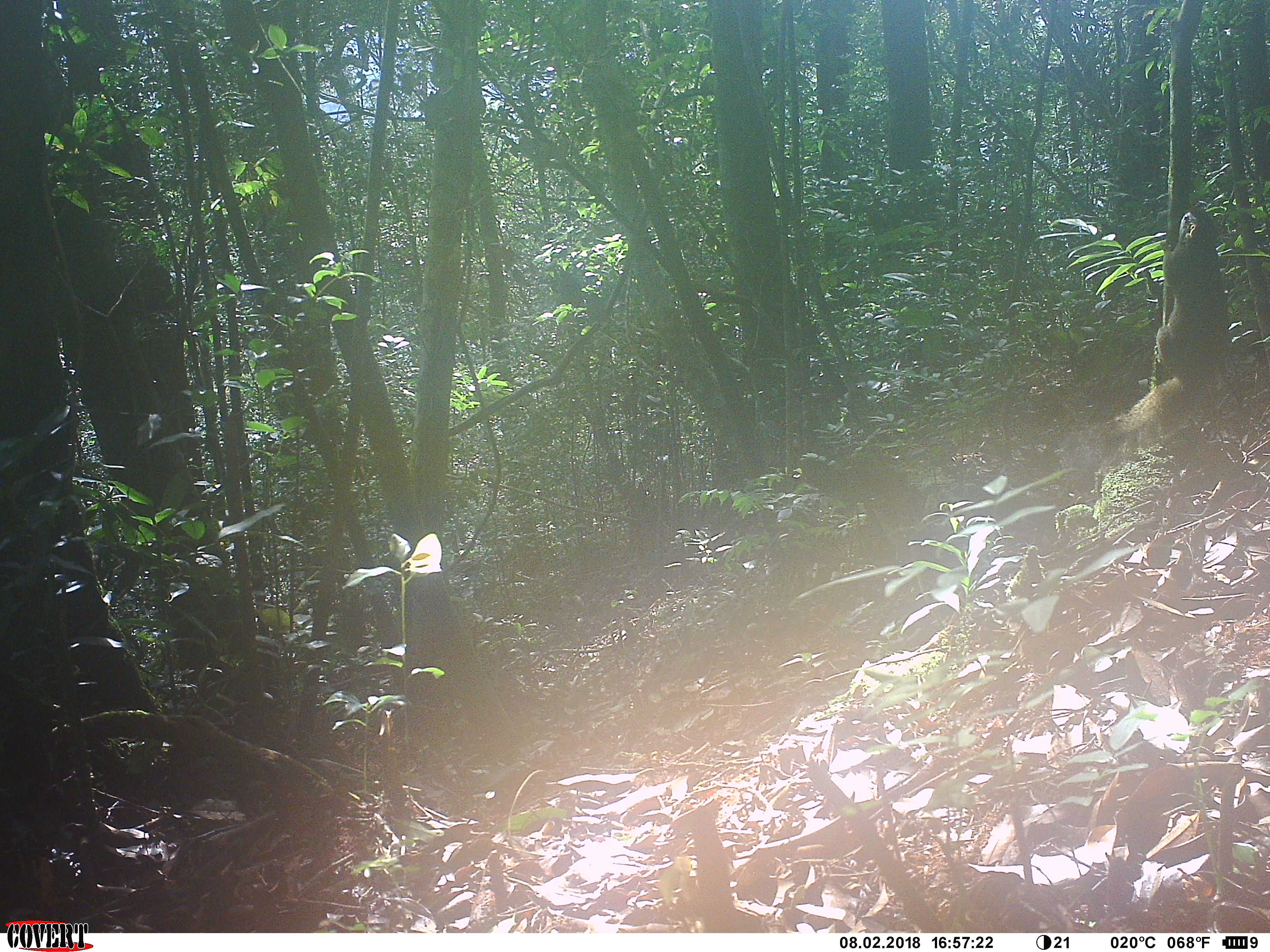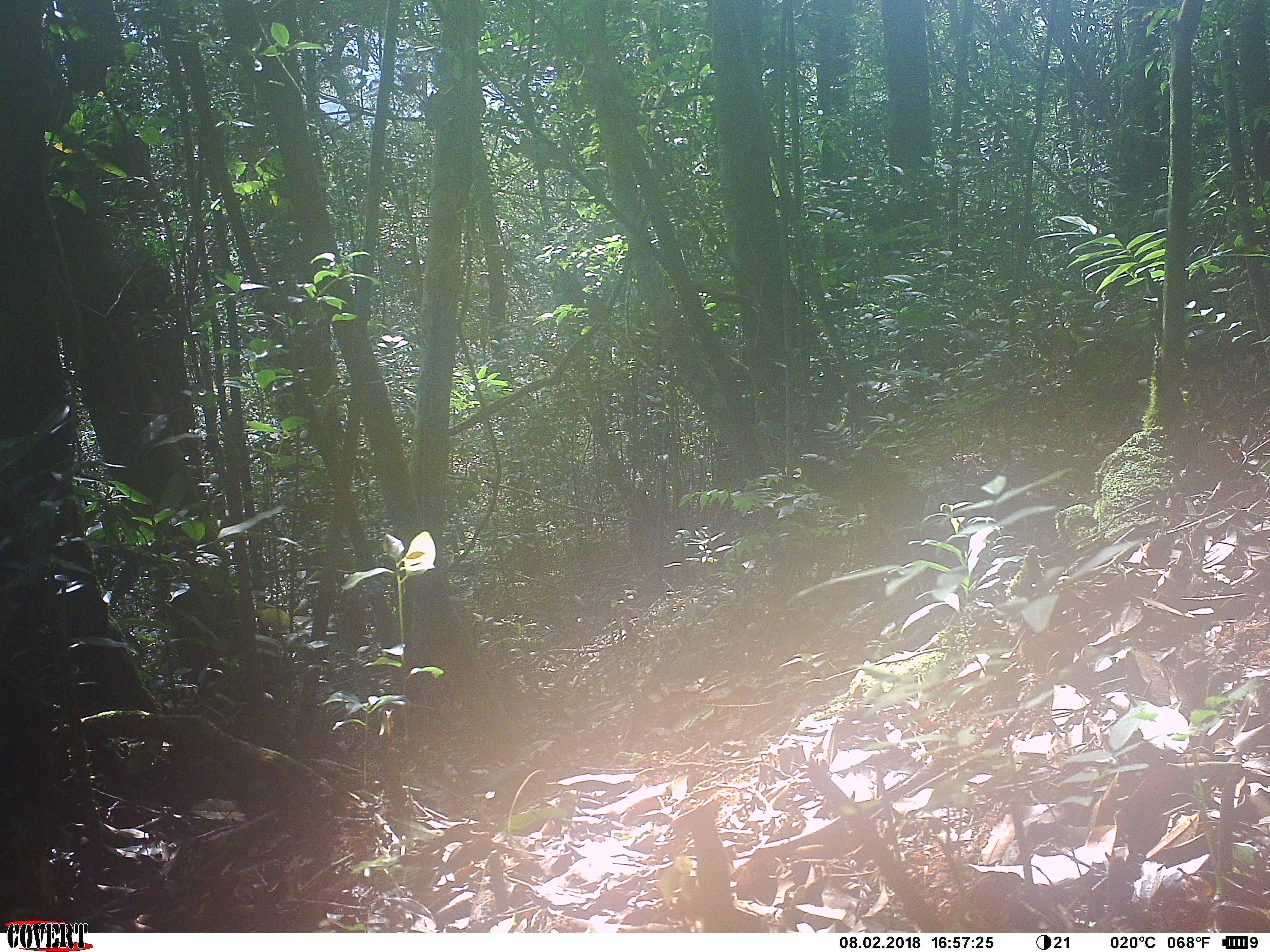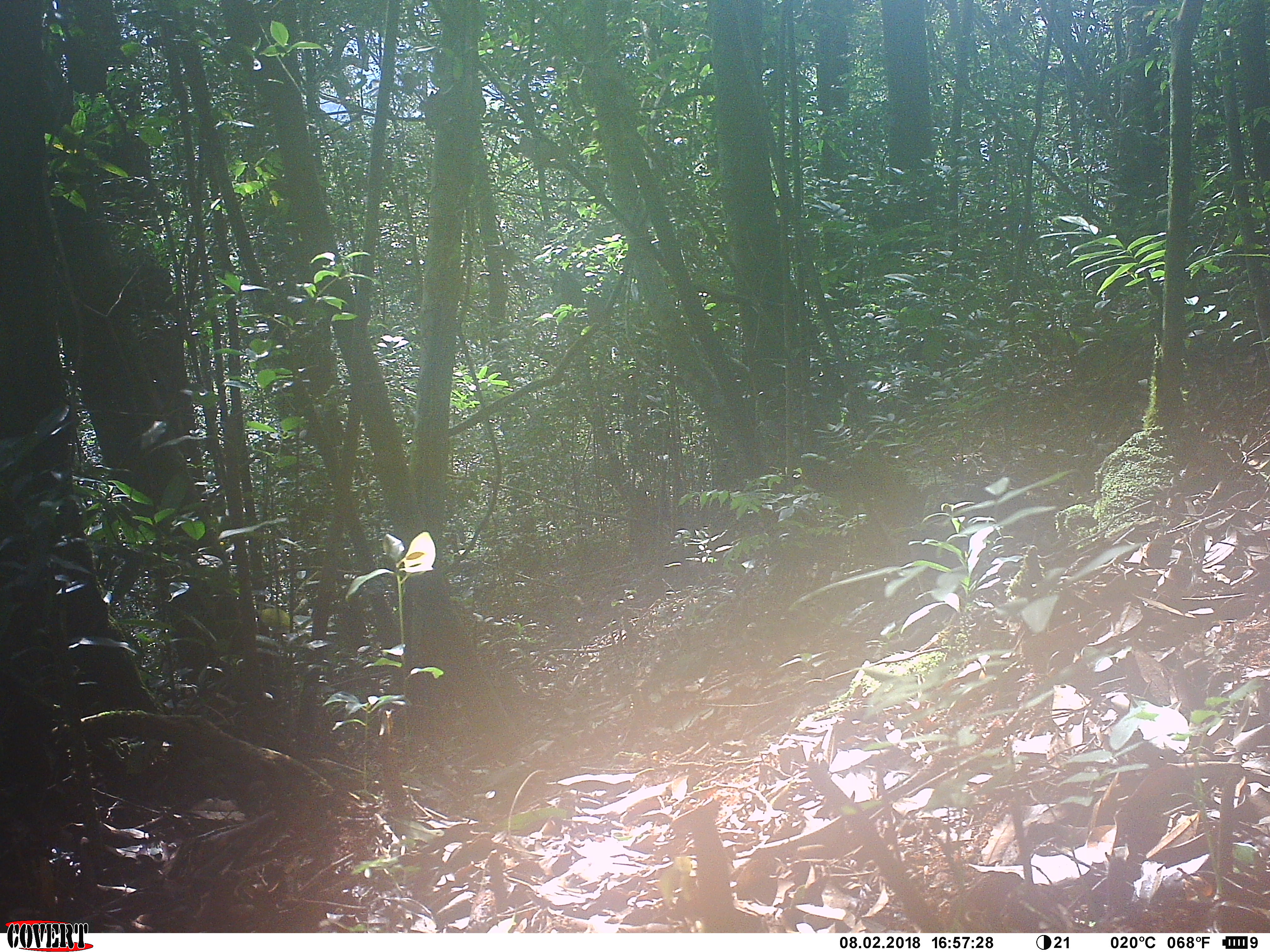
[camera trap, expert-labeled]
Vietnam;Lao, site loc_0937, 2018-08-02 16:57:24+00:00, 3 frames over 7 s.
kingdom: Animalia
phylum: Chordata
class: Mammalia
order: Rodentia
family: Sciuridae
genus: Sciurus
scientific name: Sciurus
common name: squirrel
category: unidentified squirrel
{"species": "unidentified squirrel (squirrel) (Sciurus)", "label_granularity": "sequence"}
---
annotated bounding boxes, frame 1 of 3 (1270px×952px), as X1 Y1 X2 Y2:
unidentified squirrel: 1118 209 1230 458